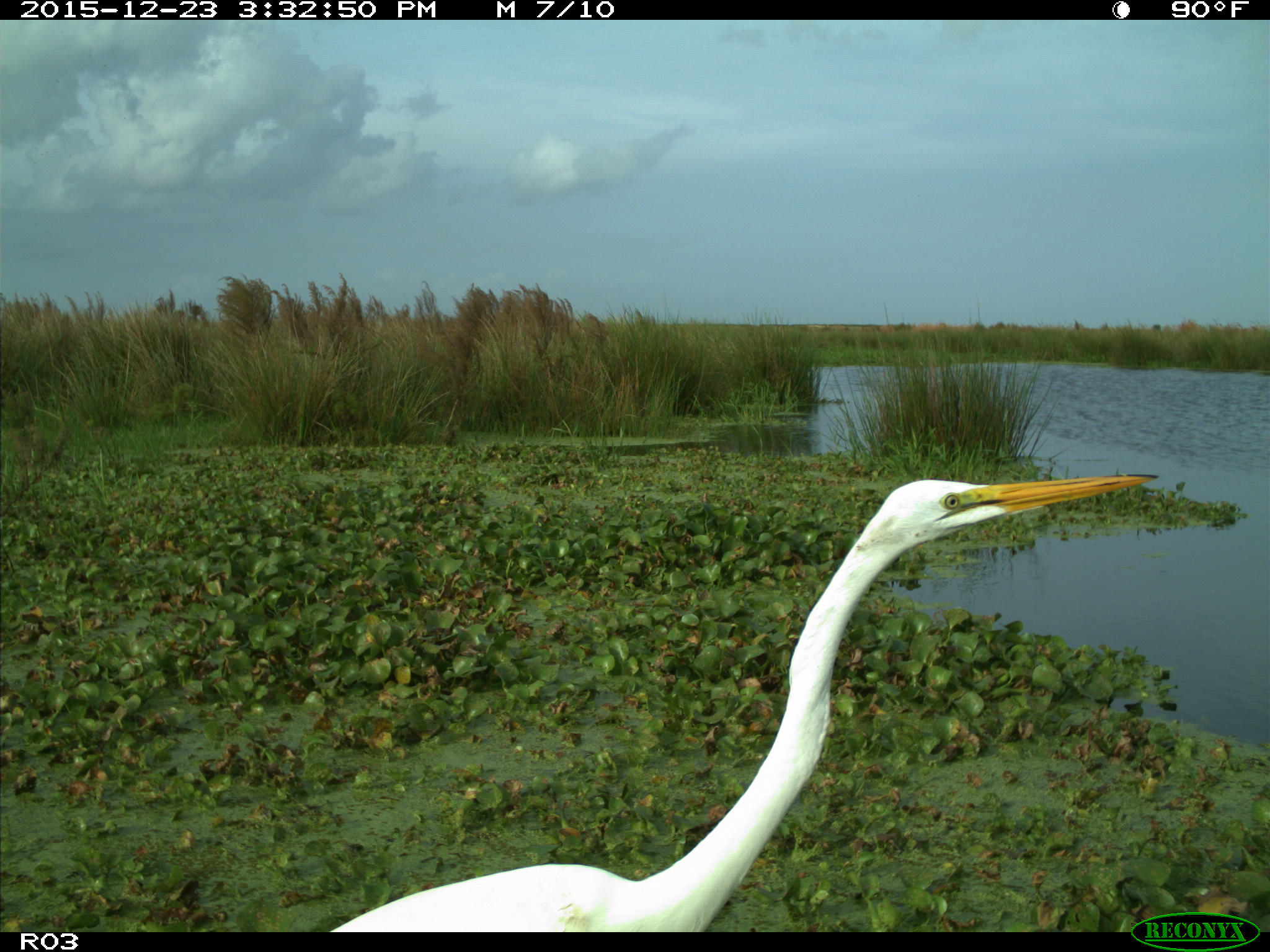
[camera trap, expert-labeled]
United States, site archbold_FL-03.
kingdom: Animalia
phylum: Chordata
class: Aves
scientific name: Aves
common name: birds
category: unidentified bird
Unidentified bird (birds) (Aves).